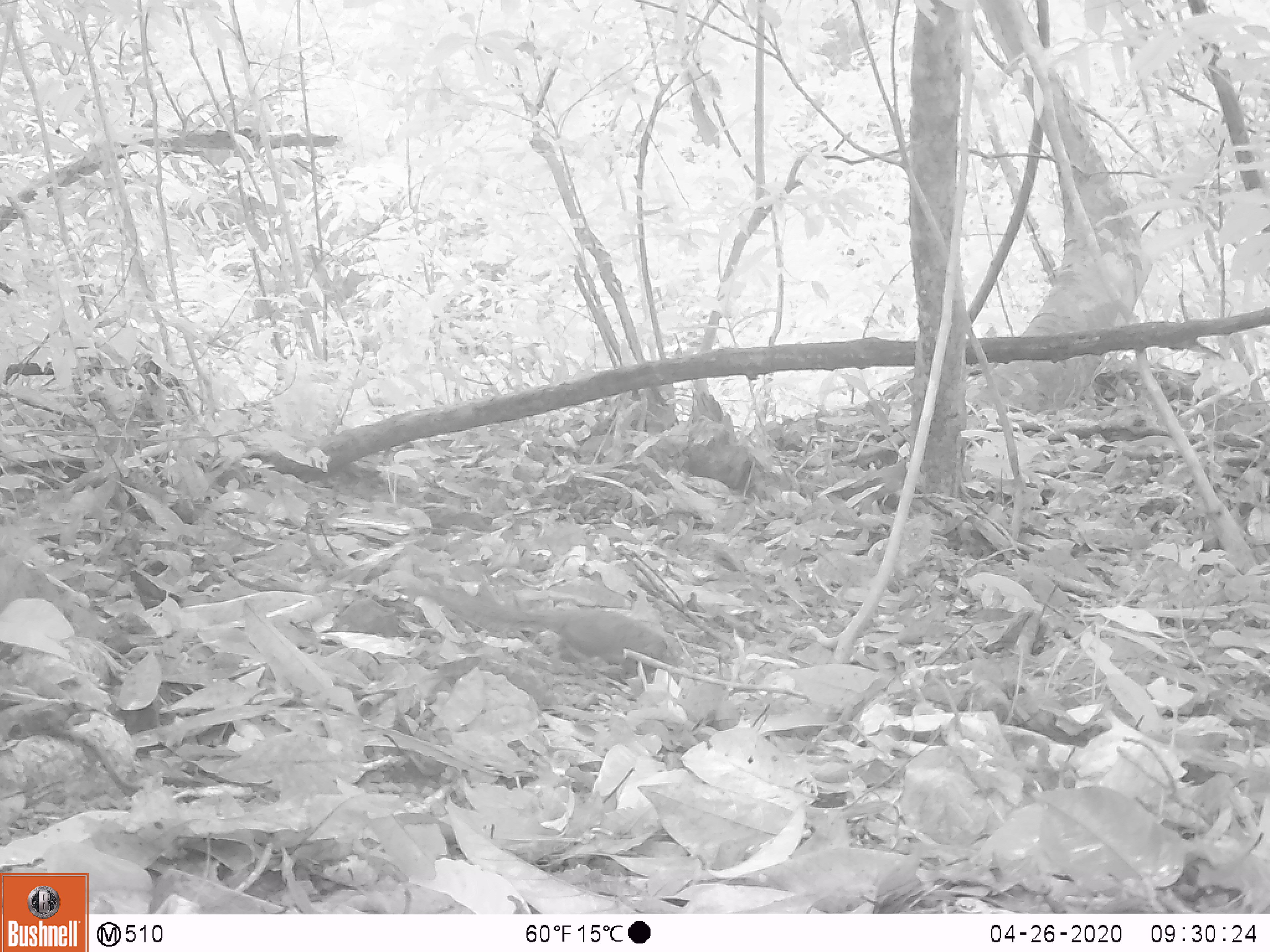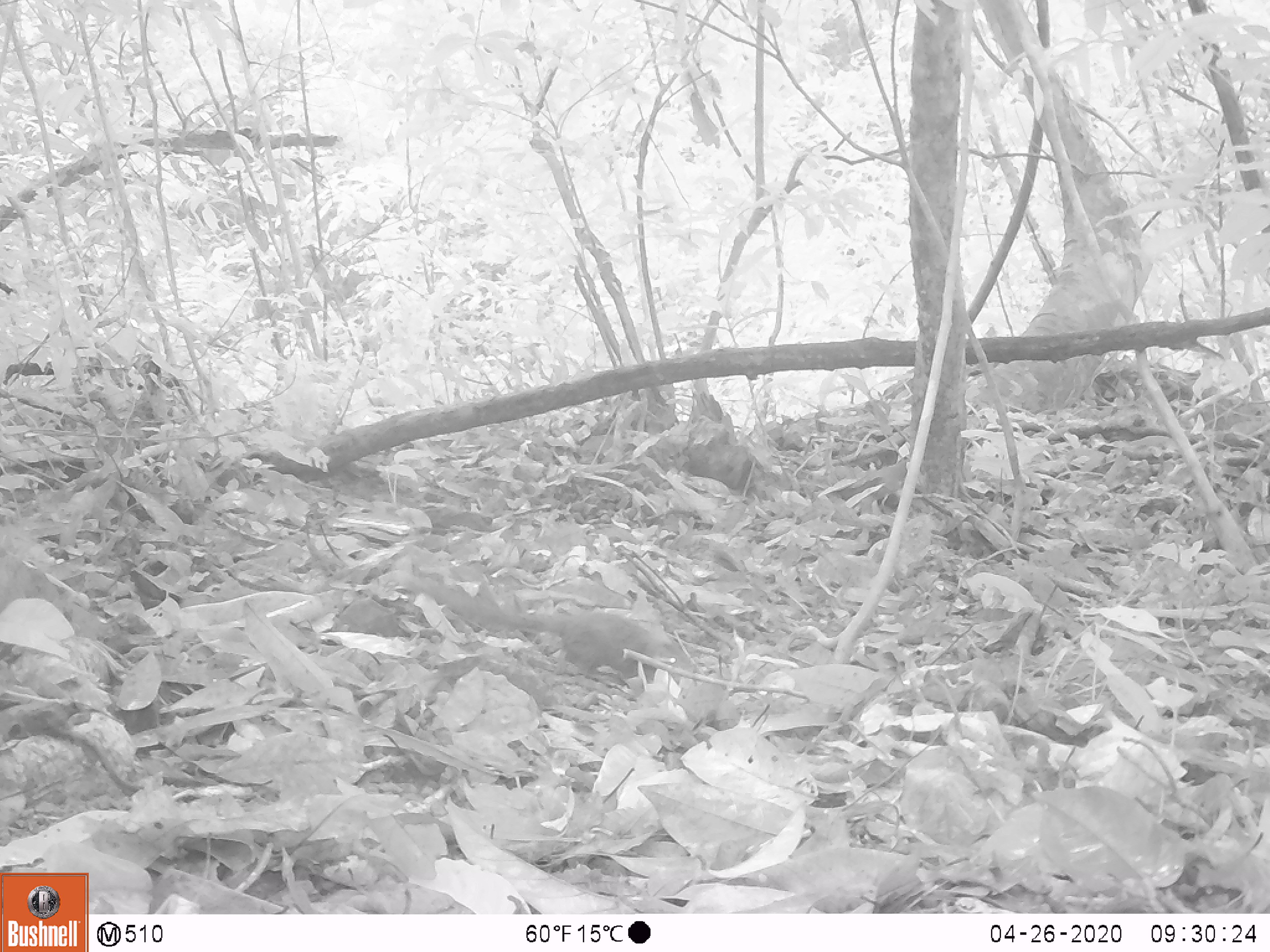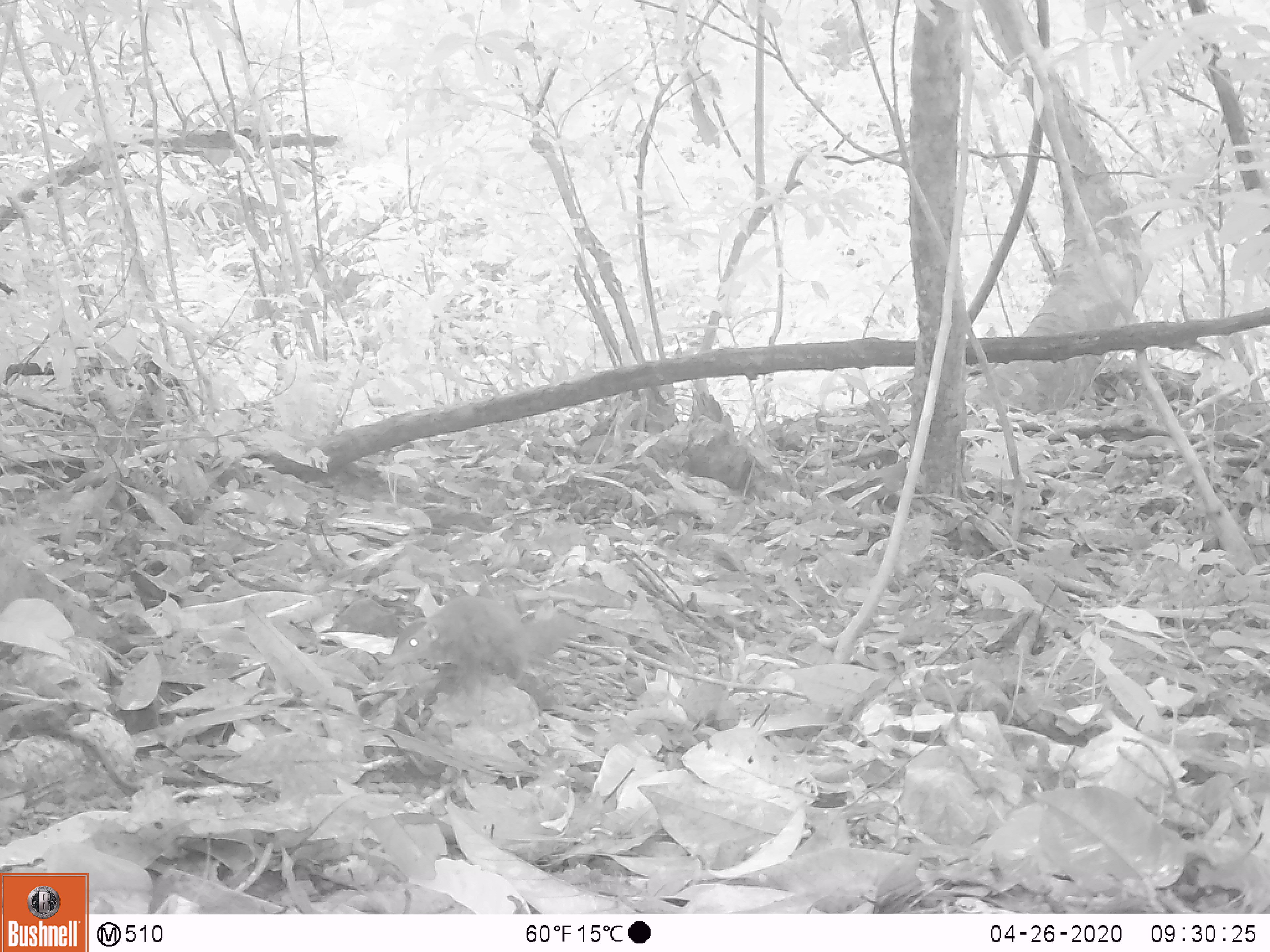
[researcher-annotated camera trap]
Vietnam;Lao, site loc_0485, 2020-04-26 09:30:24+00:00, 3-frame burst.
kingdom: Animalia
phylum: Chordata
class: Mammalia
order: Scandentia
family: Tupaiidae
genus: Tupaia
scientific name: Tupaia belangeri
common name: northern treeshrew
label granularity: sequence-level